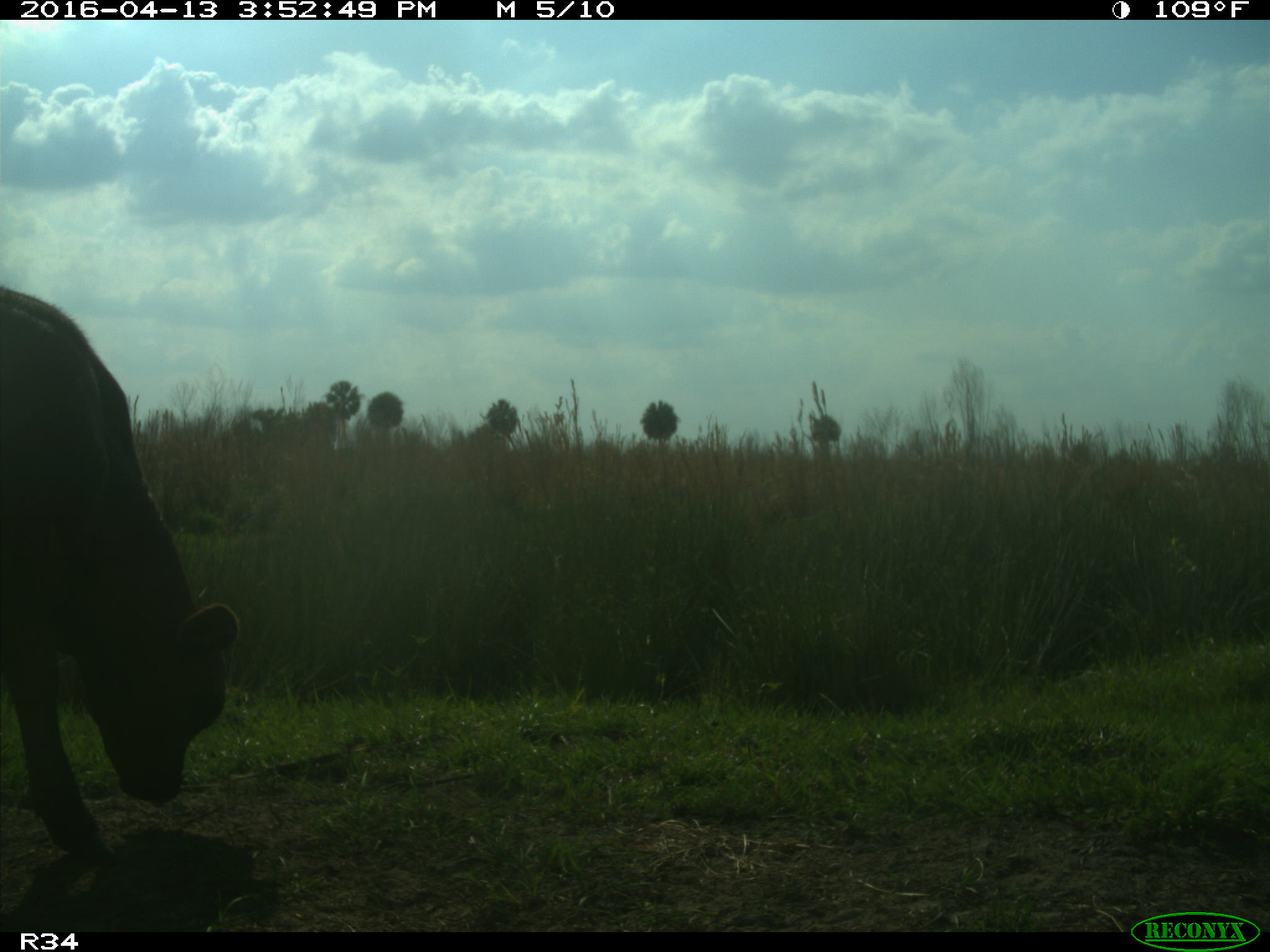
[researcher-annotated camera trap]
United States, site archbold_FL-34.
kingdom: Animalia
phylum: Chordata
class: Mammalia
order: Artiodactyla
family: Bovidae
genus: Bos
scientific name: Bos taurus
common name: domestic cow